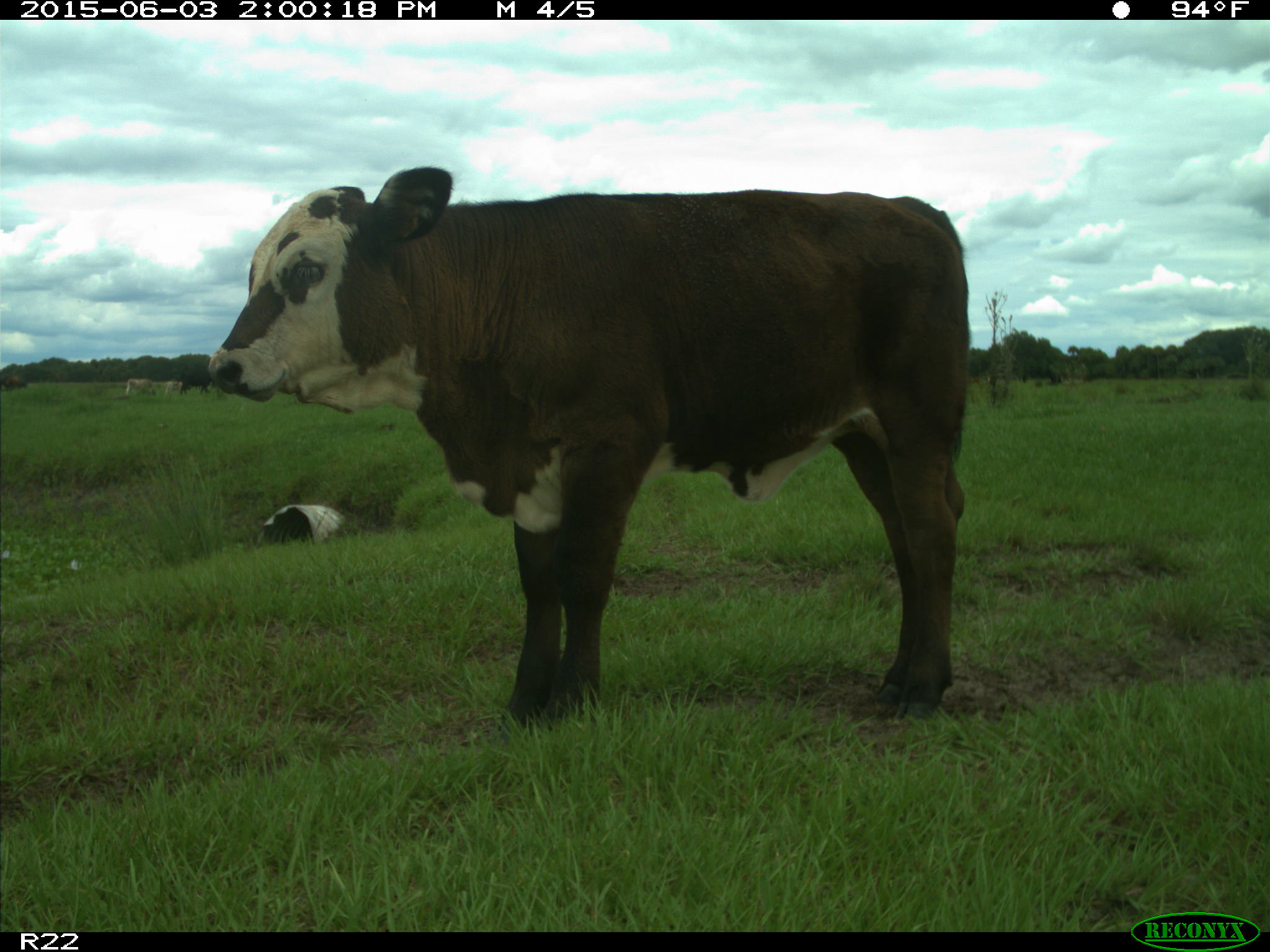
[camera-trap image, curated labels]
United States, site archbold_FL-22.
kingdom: Animalia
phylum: Chordata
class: Mammalia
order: Artiodactyla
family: Bovidae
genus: Bos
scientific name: Bos taurus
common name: domestic cow